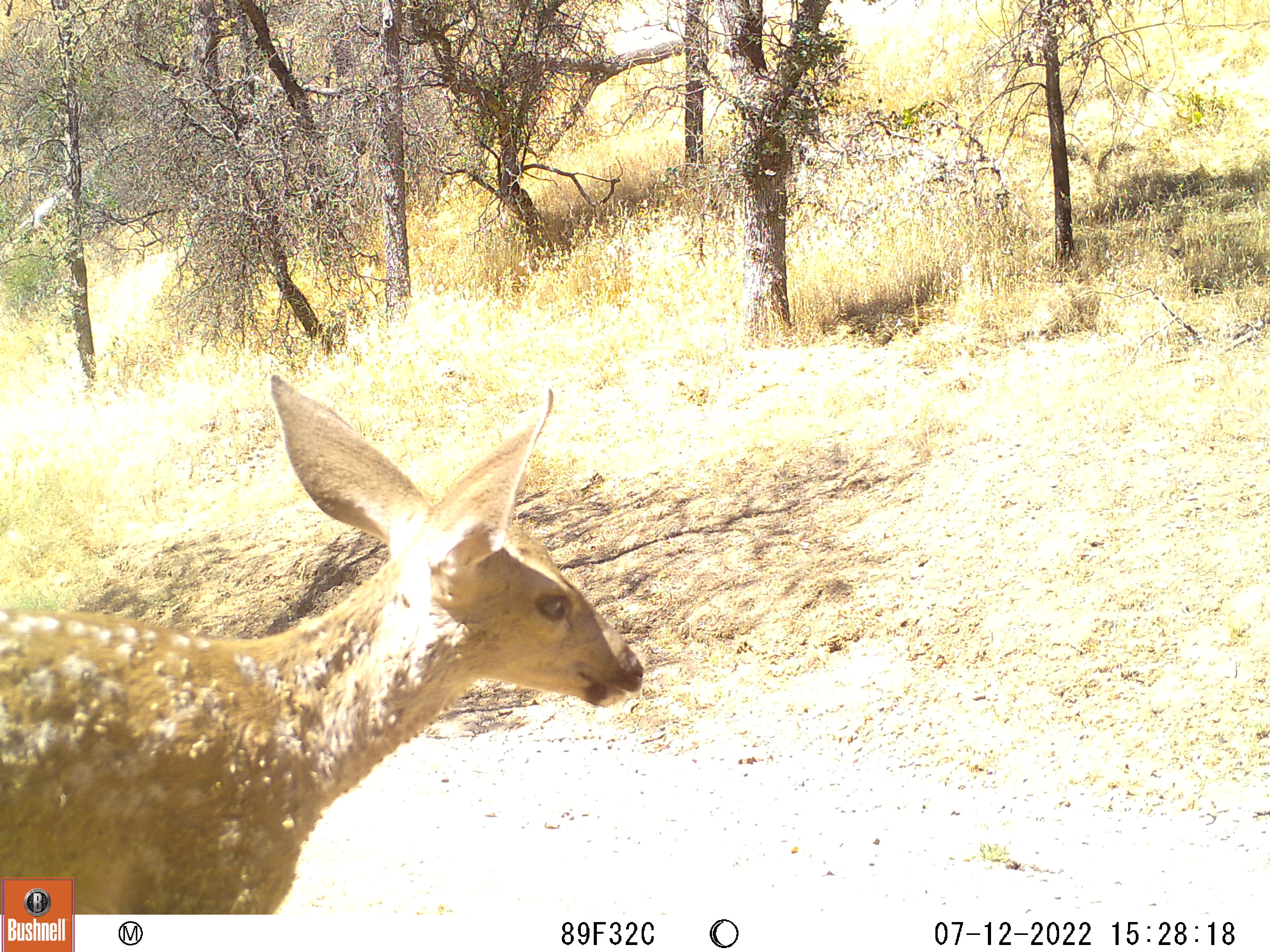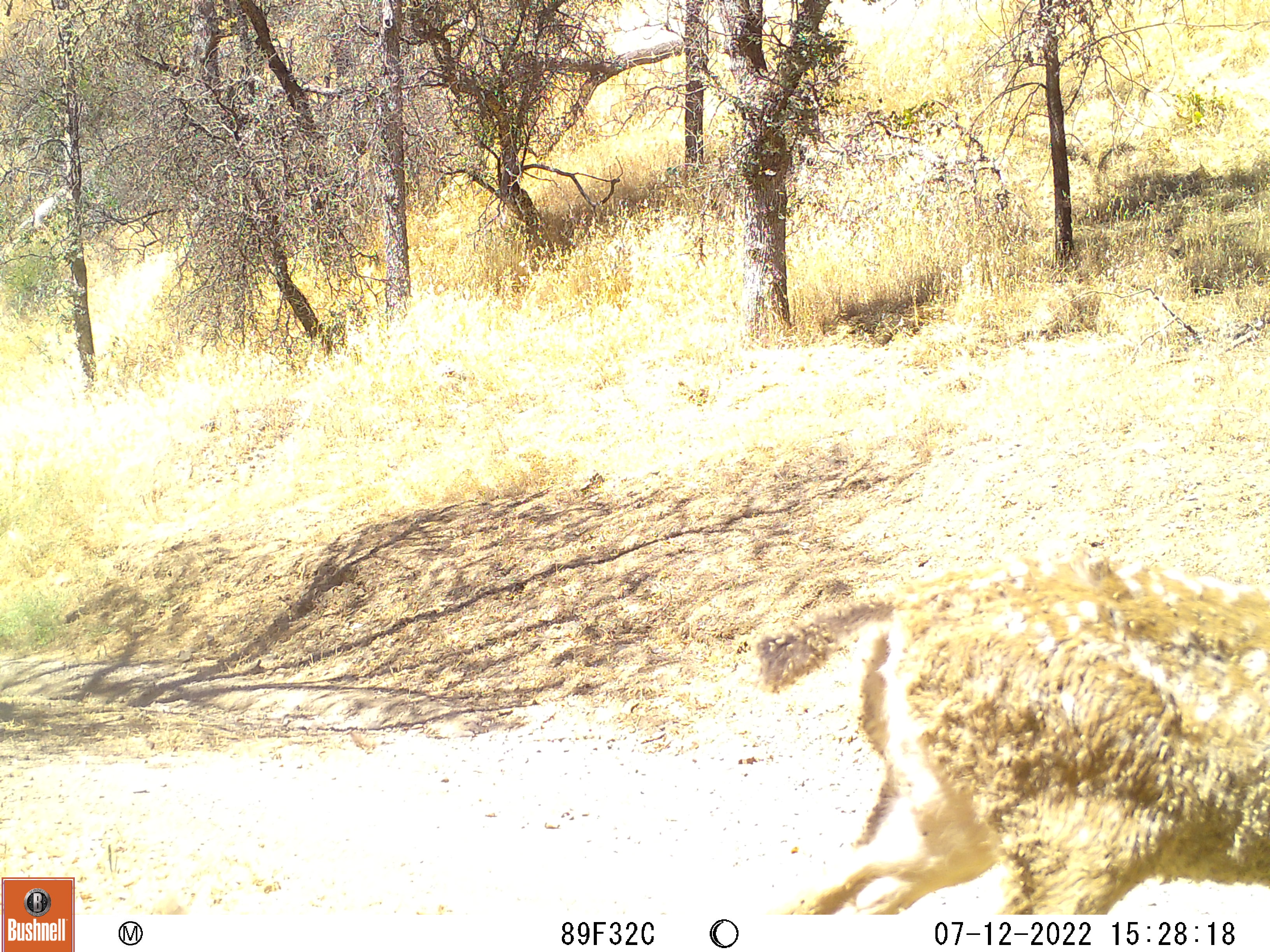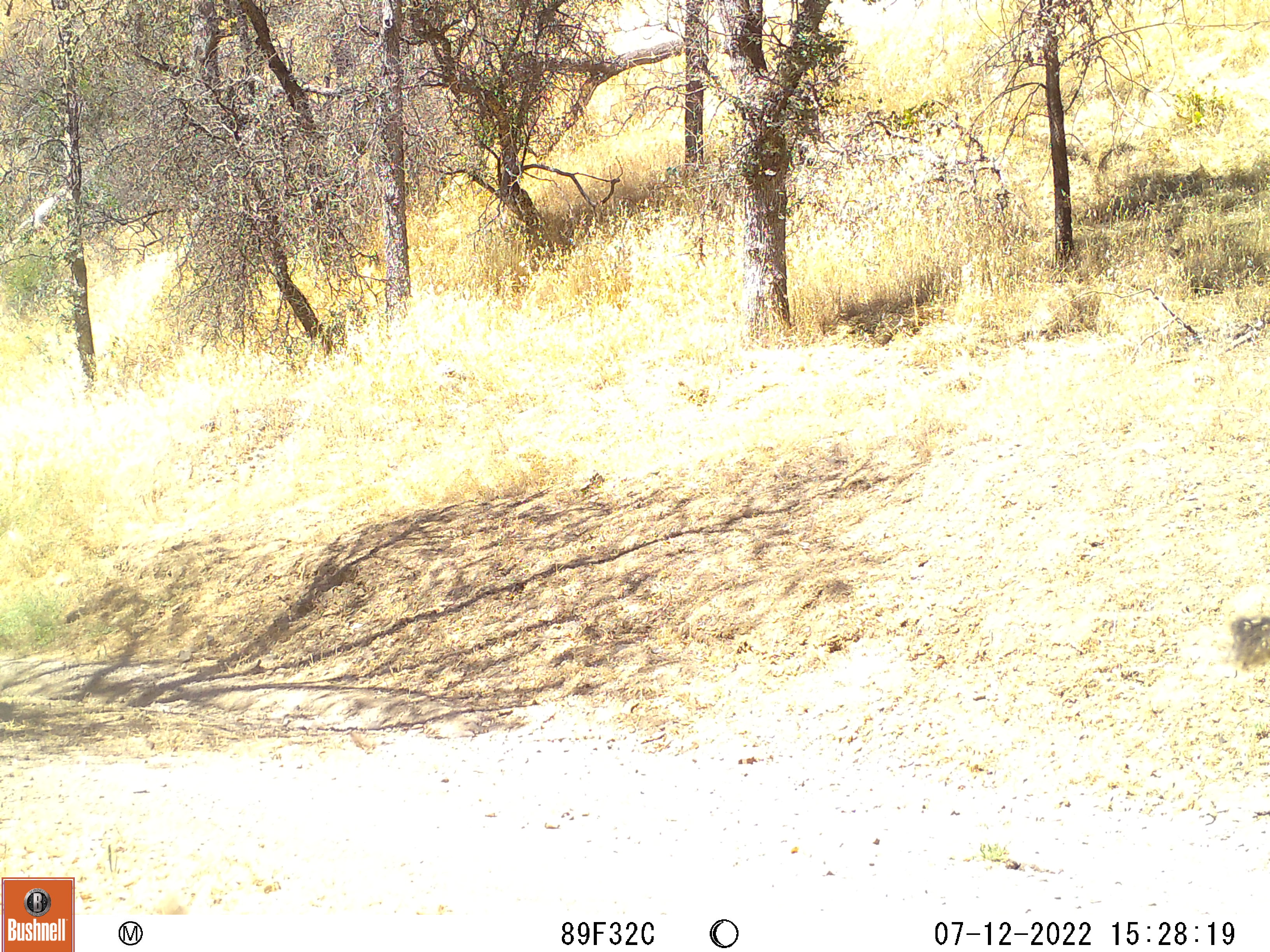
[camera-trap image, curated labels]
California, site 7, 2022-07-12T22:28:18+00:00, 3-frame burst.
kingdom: Animalia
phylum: Chordata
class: Mammalia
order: Artiodactyla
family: Cervidae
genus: Odocoileus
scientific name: Odocoileus hemionus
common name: mule deer